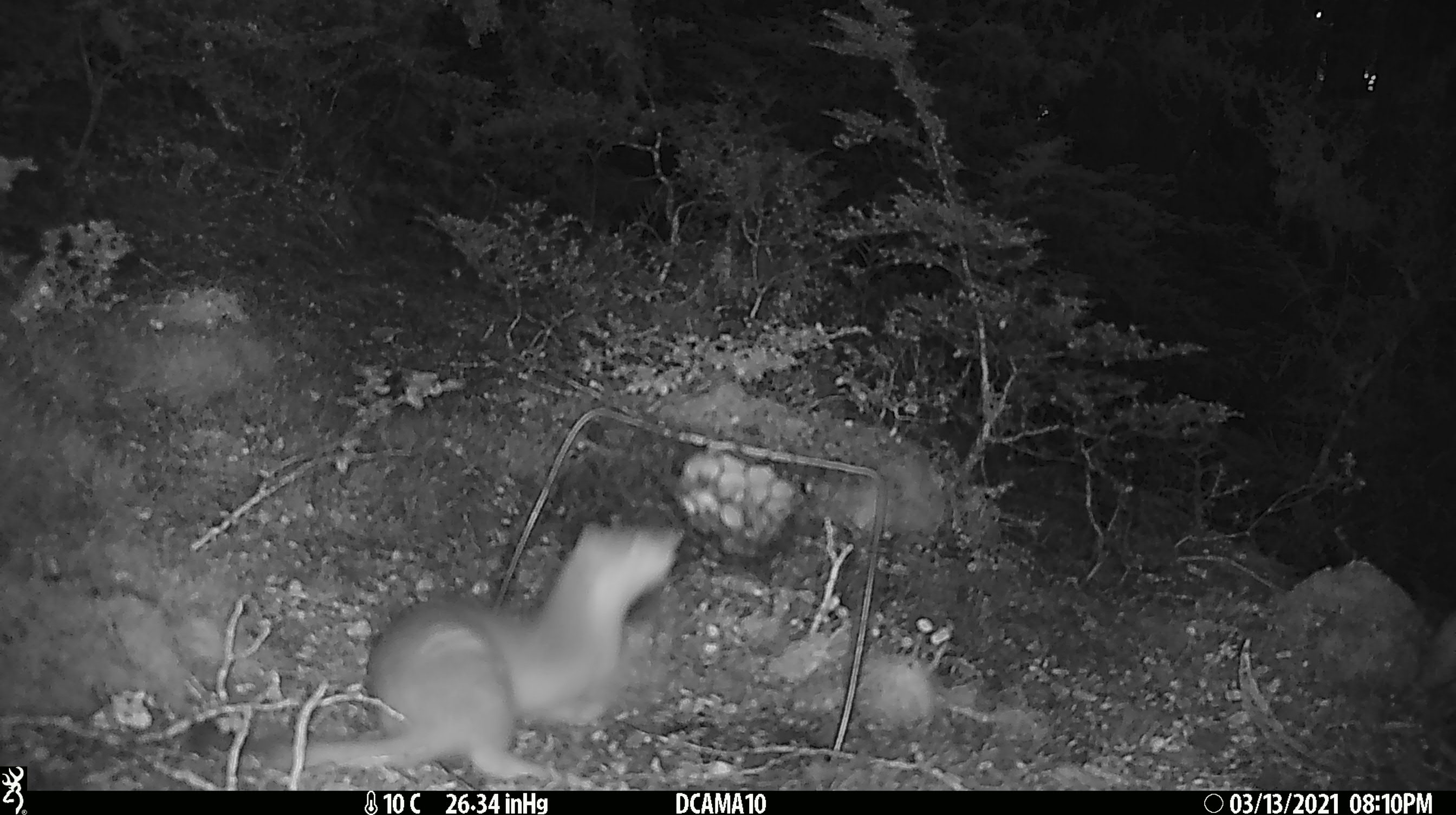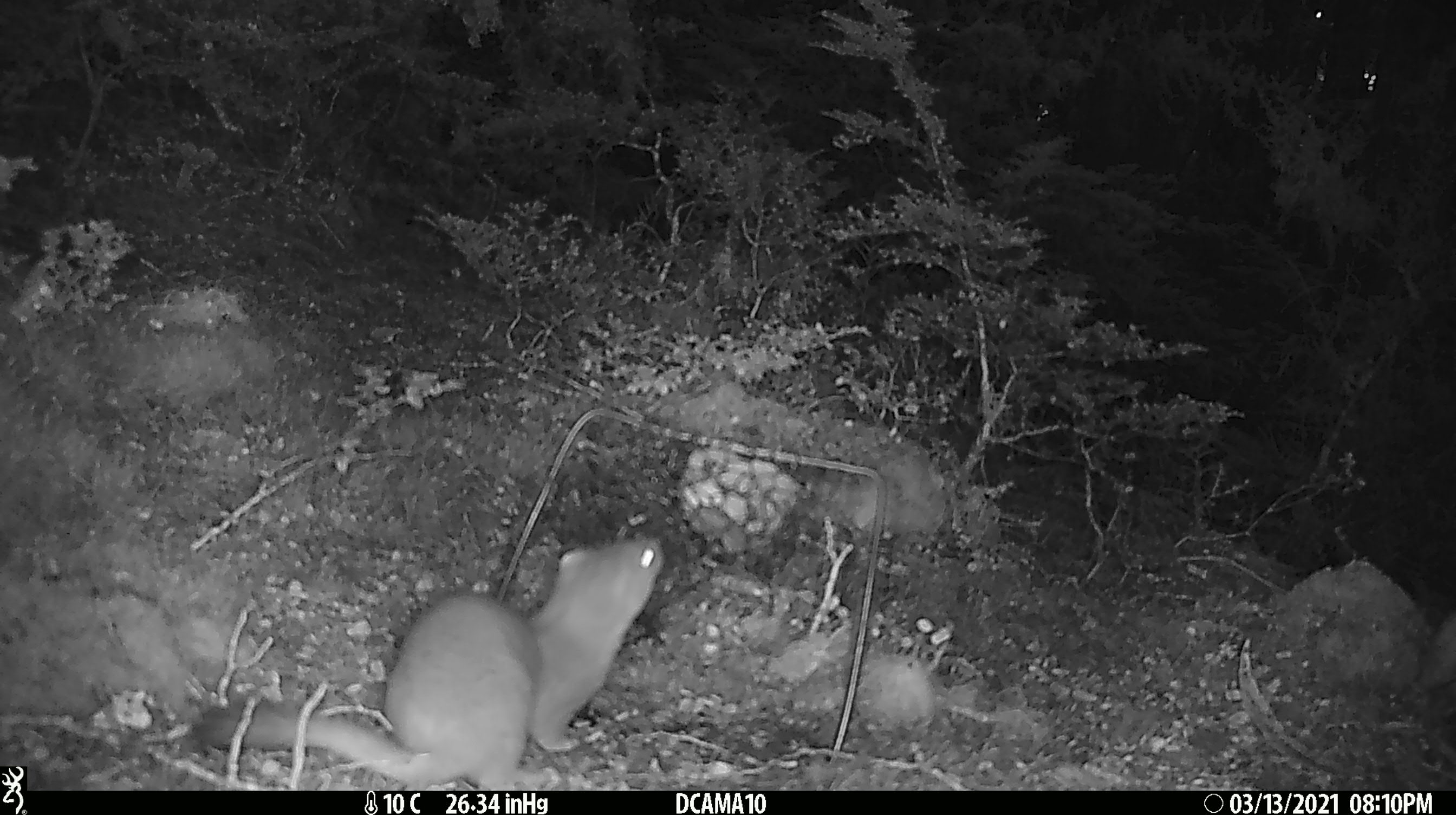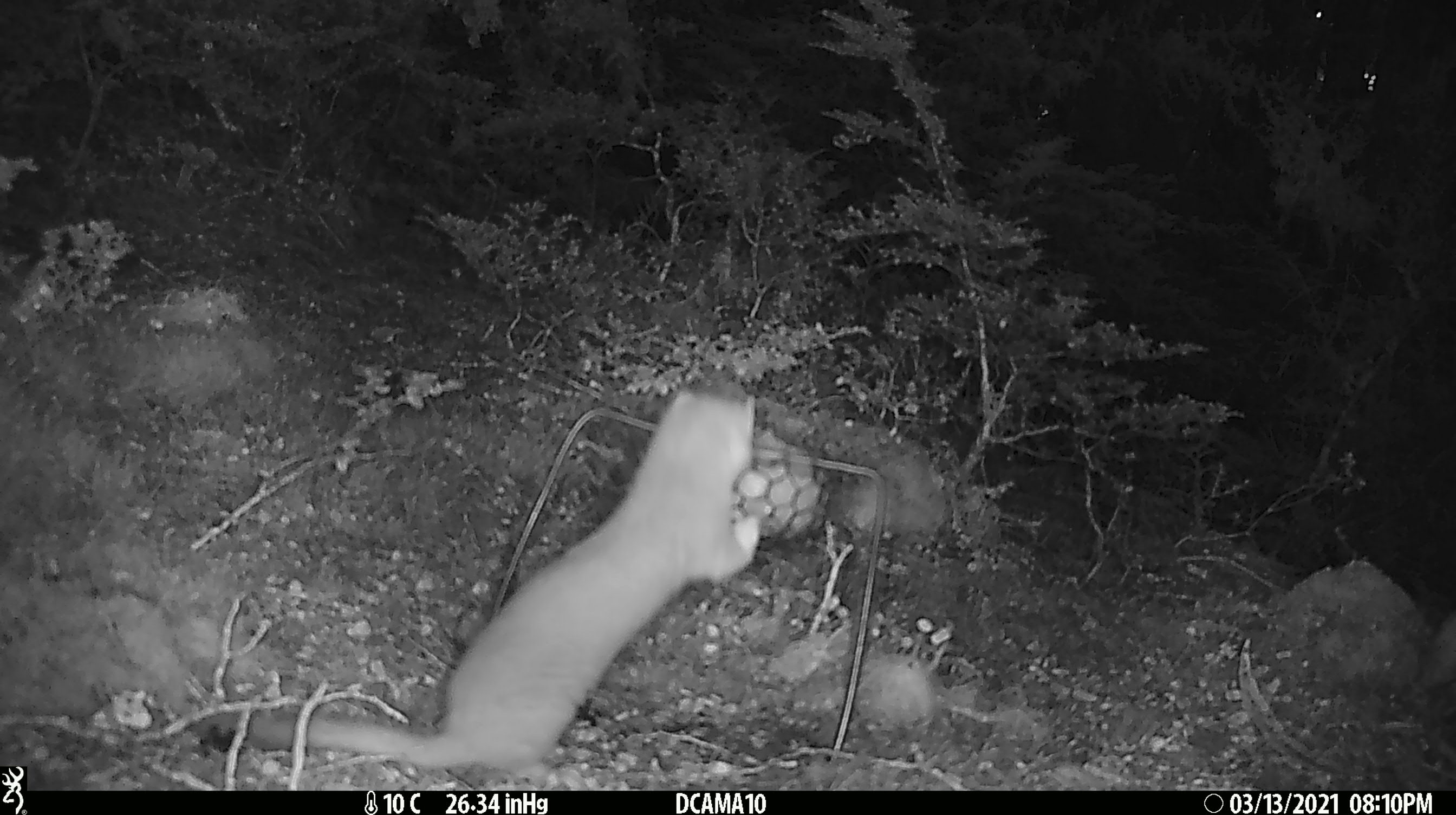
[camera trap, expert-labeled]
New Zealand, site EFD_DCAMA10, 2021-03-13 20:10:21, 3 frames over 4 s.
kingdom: Animalia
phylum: Chordata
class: Mammalia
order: Carnivora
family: Mustelidae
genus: Mustela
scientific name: Mustela erminea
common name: stoat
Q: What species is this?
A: Stoat (Mustela erminea).